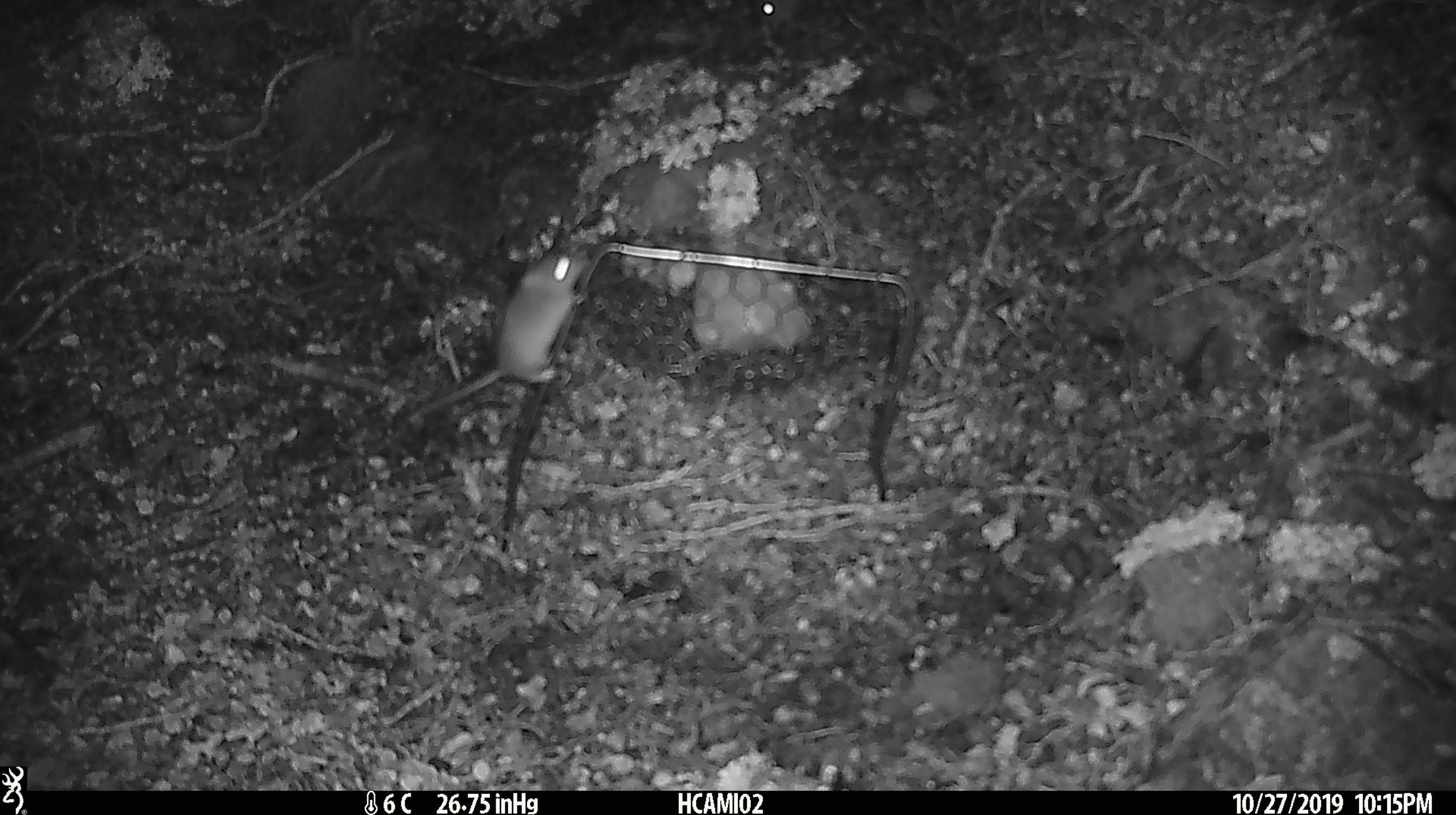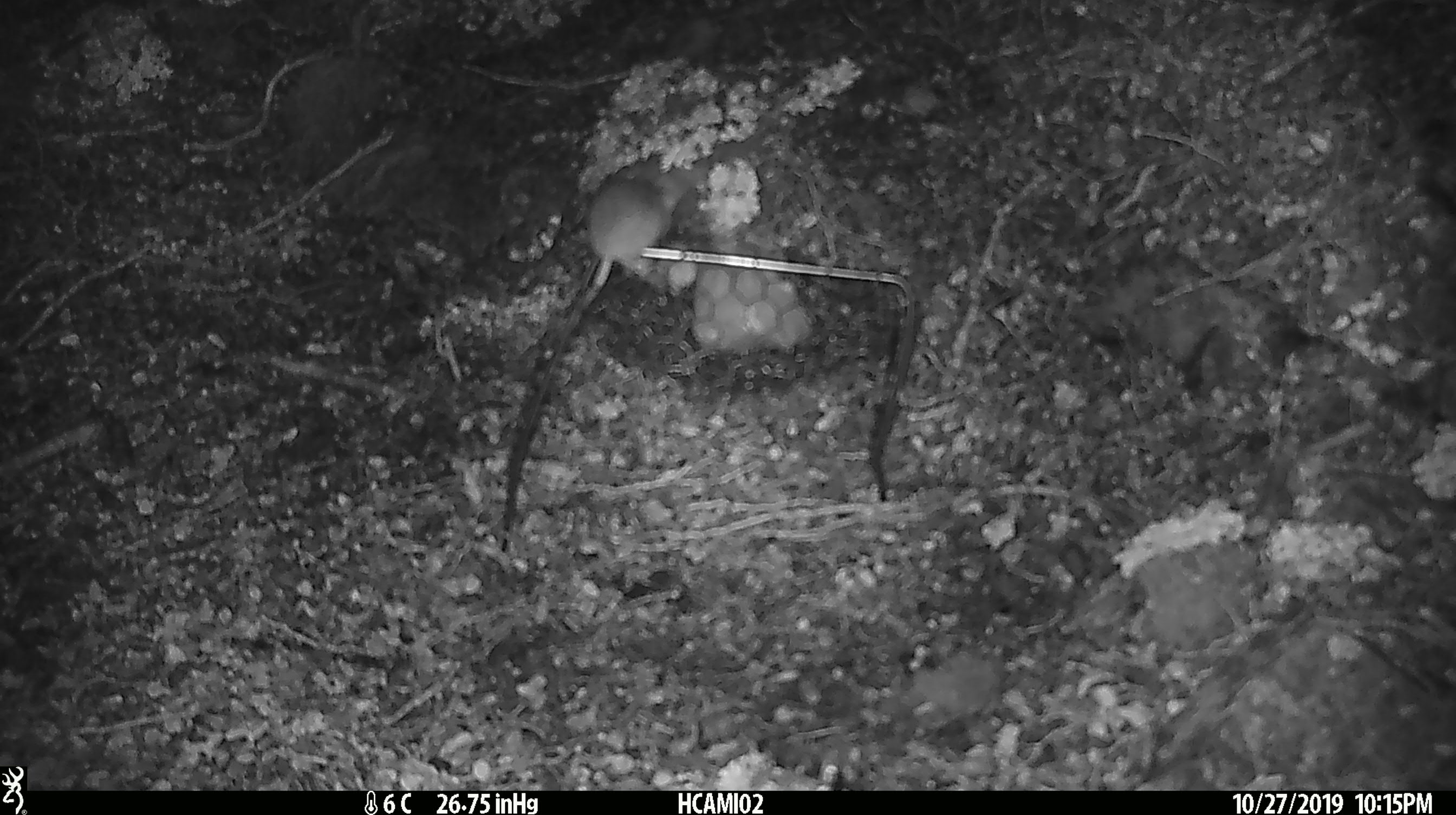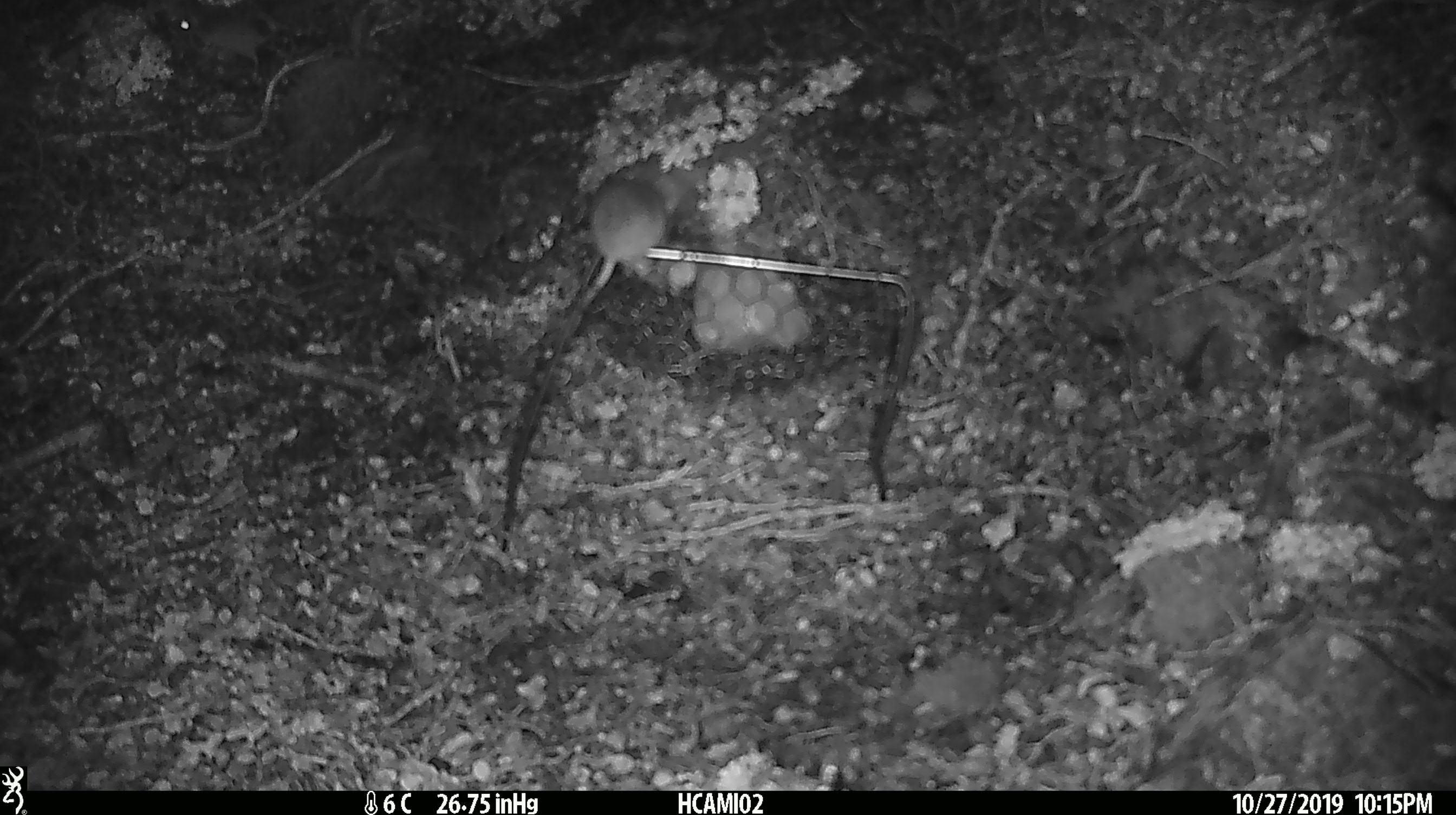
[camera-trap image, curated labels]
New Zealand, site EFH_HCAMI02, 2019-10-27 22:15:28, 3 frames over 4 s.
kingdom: Animalia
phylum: Chordata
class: Mammalia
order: Rodentia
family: Muridae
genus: Mus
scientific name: Mus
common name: mouse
Mouse (Mus).